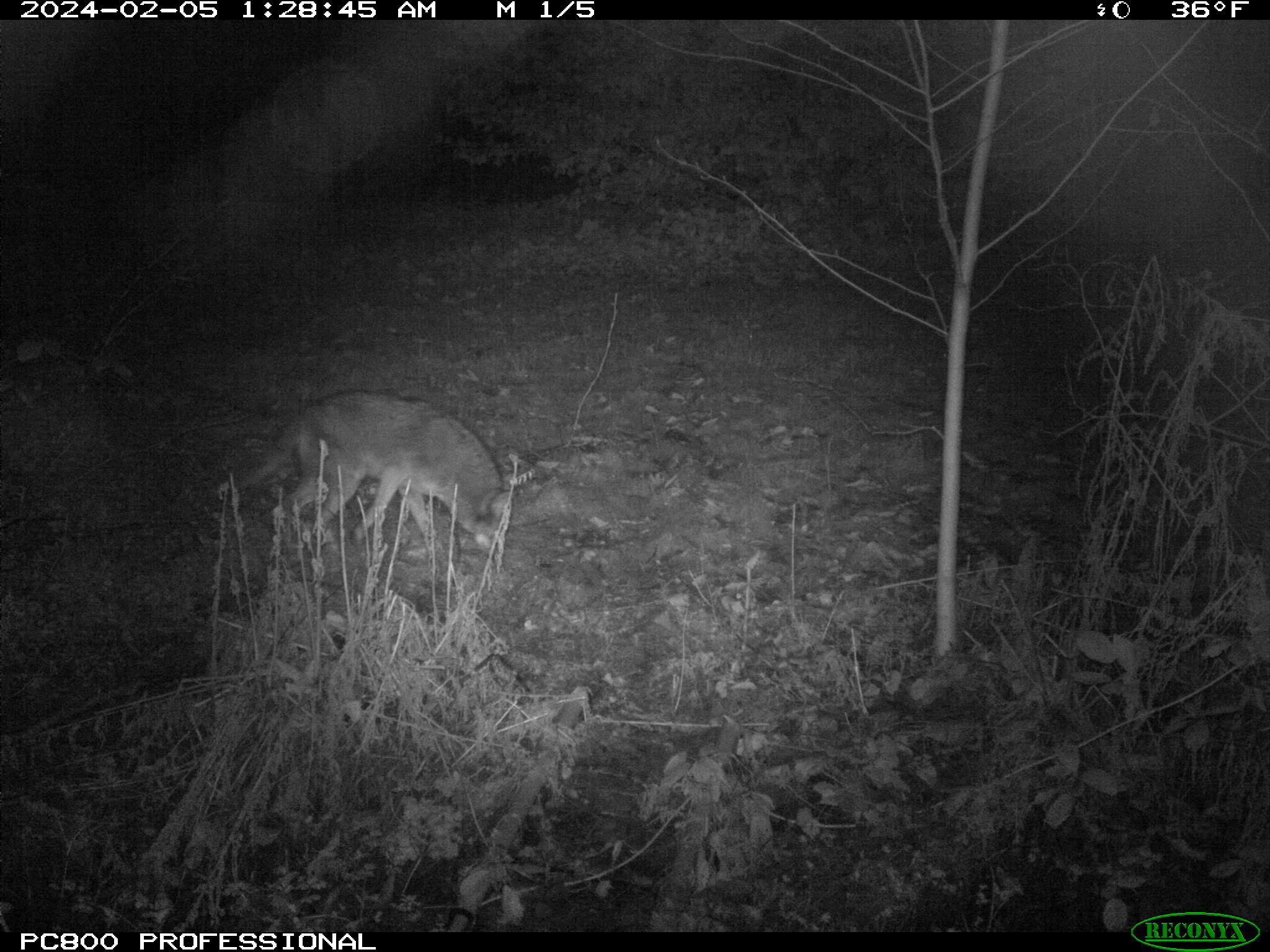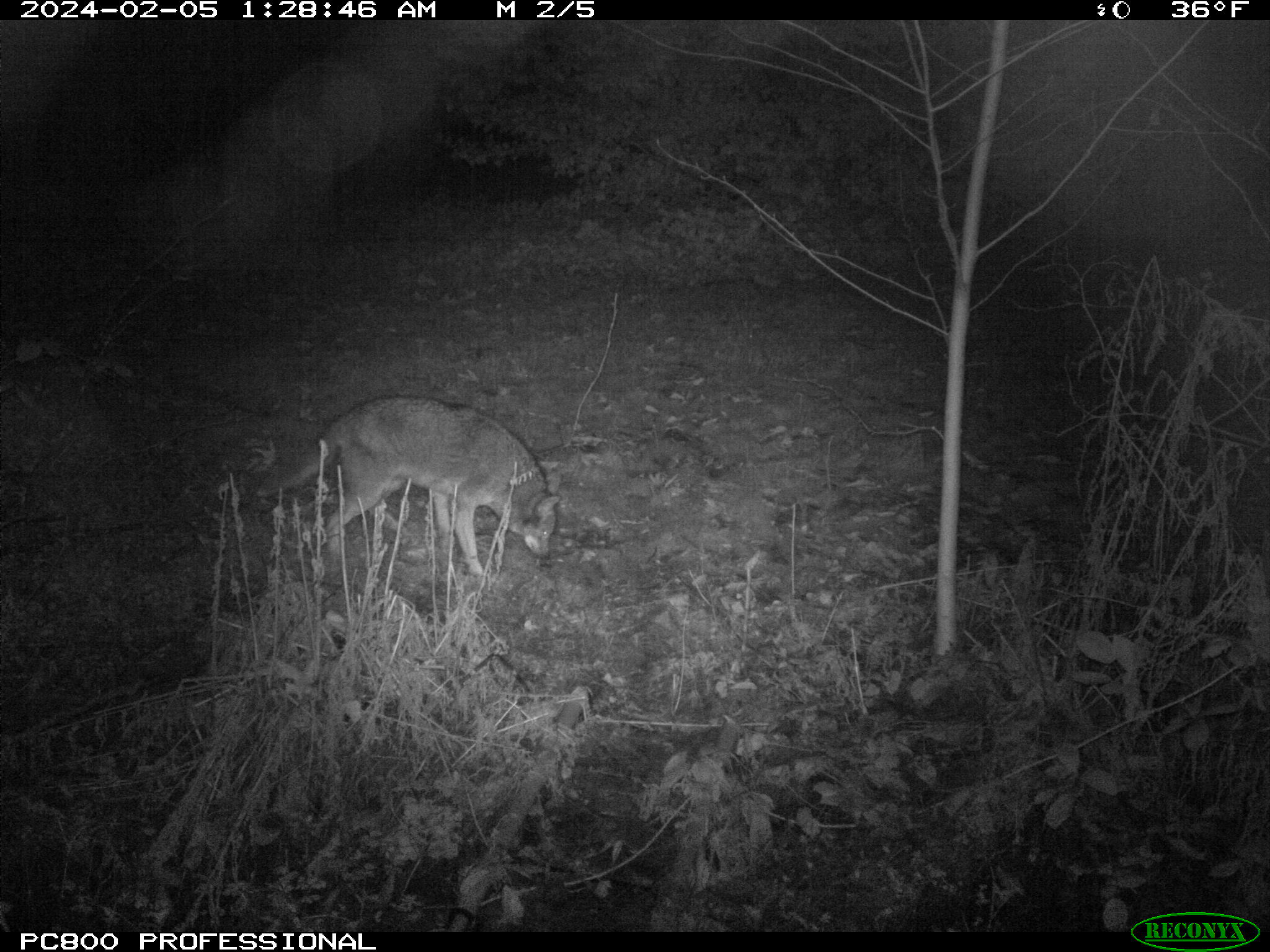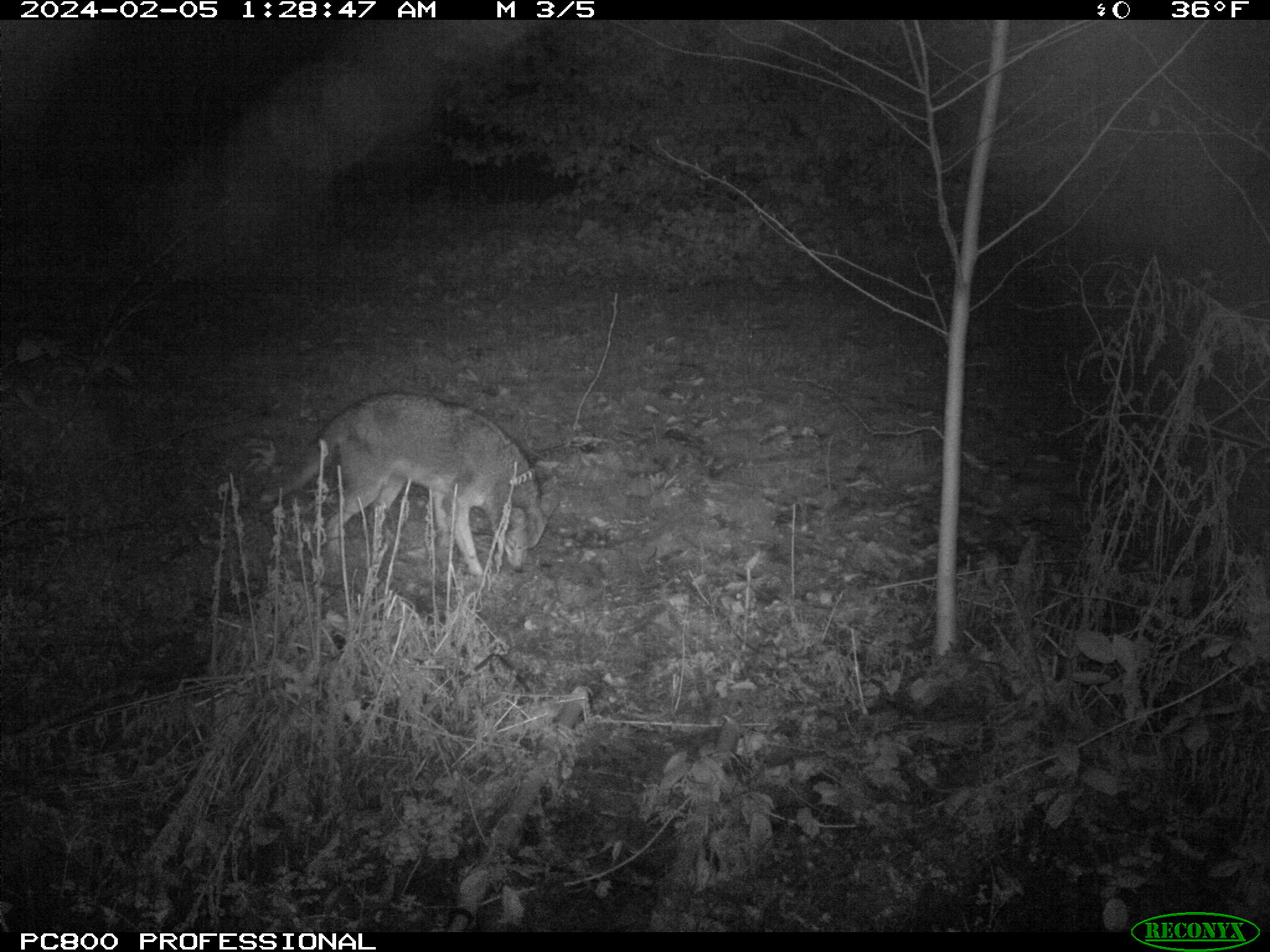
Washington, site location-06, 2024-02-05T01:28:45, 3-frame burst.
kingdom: Animalia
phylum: Chordata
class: Mammalia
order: Carnivora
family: Canidae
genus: Canis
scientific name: Canis latrans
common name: coyote